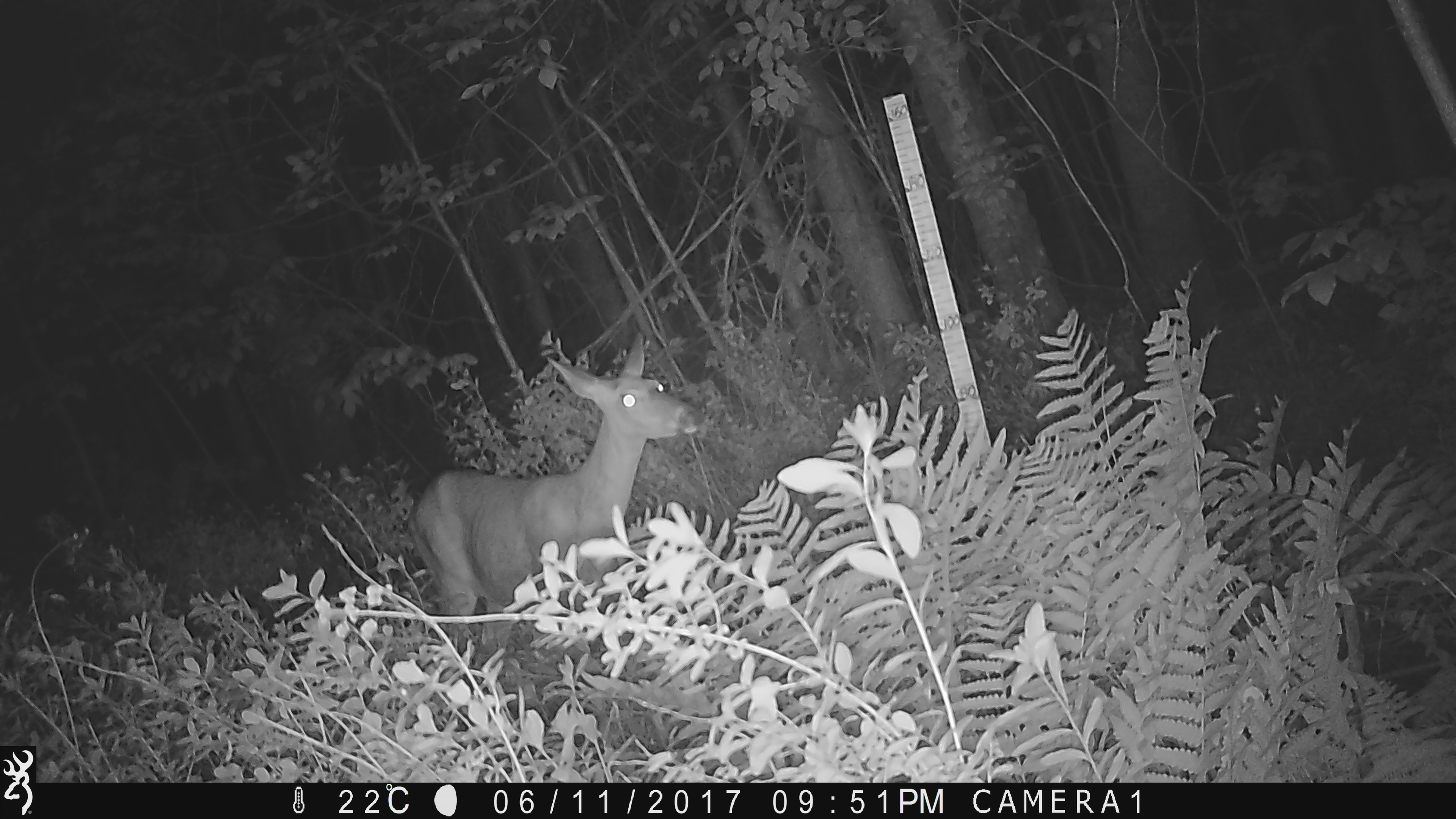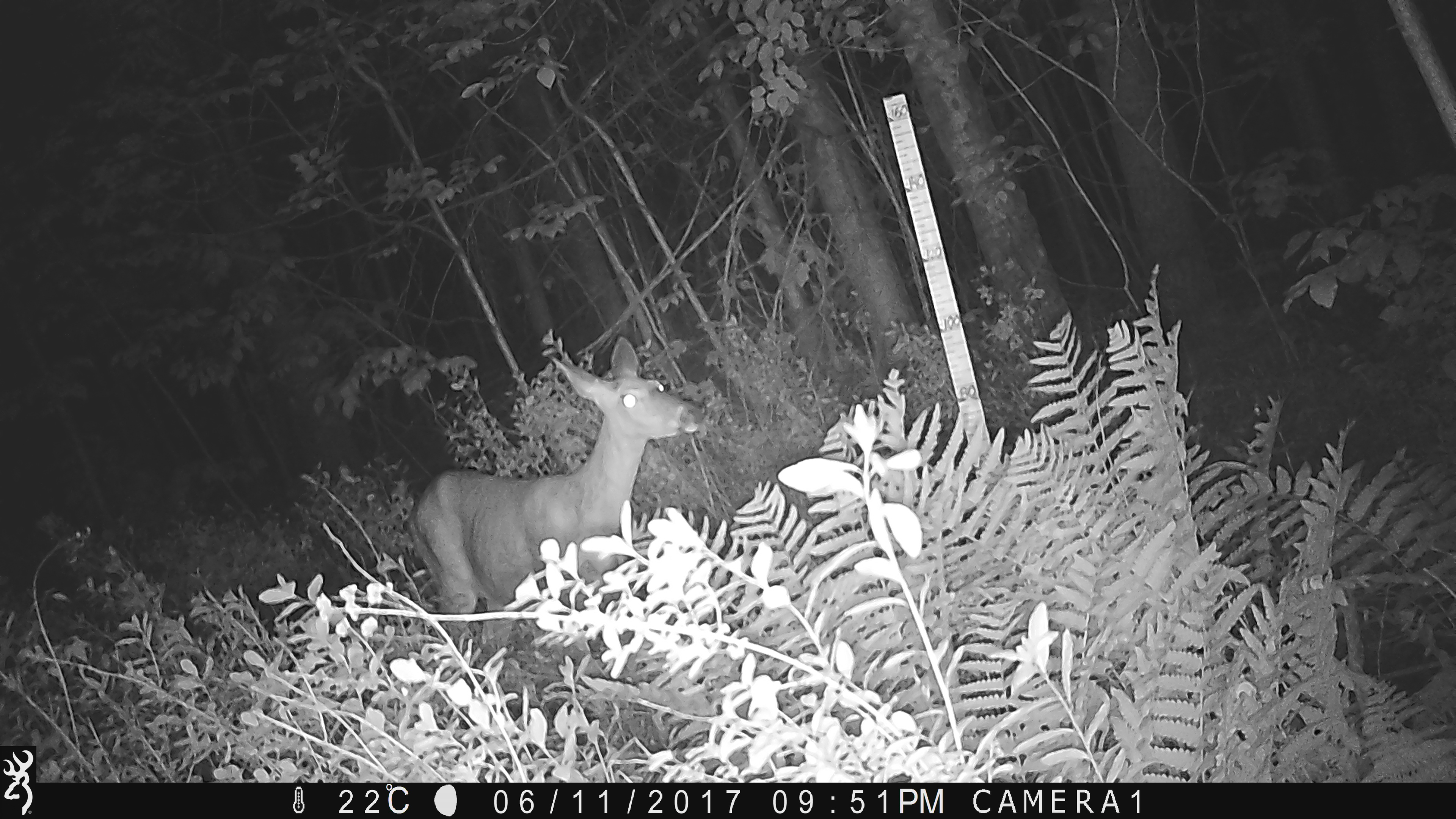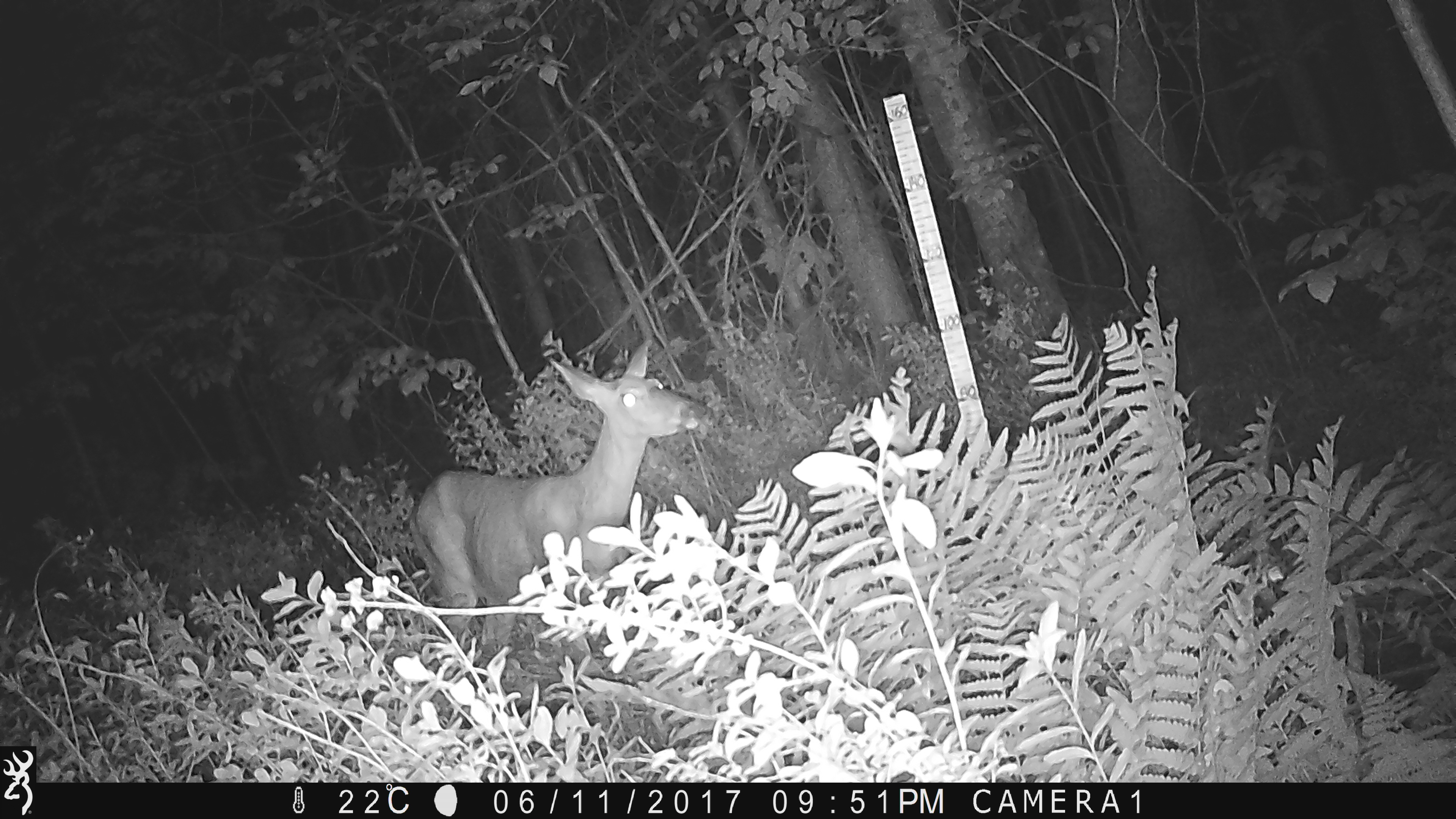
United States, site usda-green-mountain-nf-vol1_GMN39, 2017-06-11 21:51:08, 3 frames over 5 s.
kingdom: Animalia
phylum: Chordata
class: Mammalia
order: Artiodactyla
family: Cervidae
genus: Odocoileus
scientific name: Odocoileus virginianus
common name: white-tailed deer